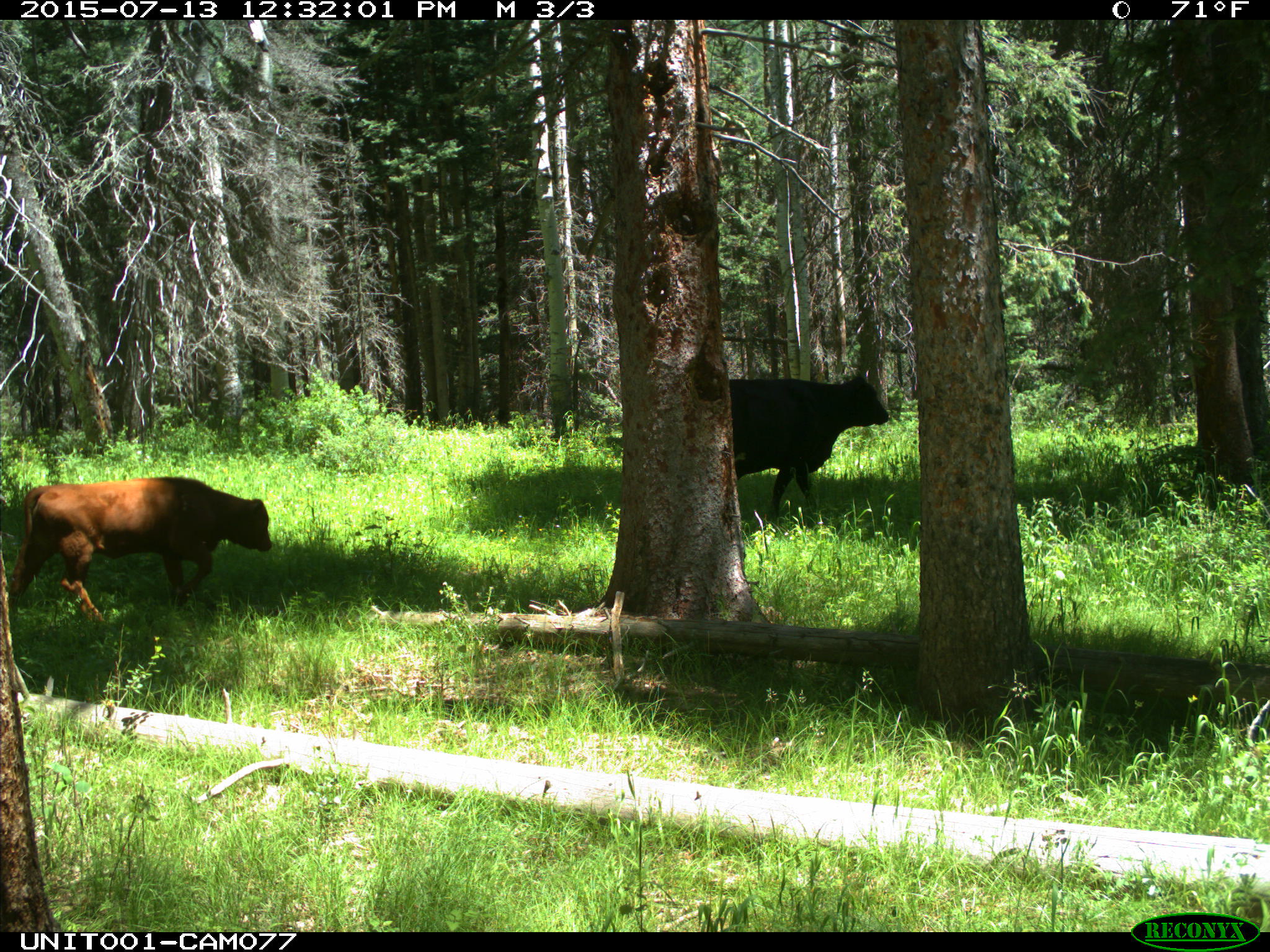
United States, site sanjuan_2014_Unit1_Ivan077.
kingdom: Animalia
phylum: Chordata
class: Mammalia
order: Artiodactyla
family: Bovidae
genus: Bos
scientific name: Bos taurus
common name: domestic cow